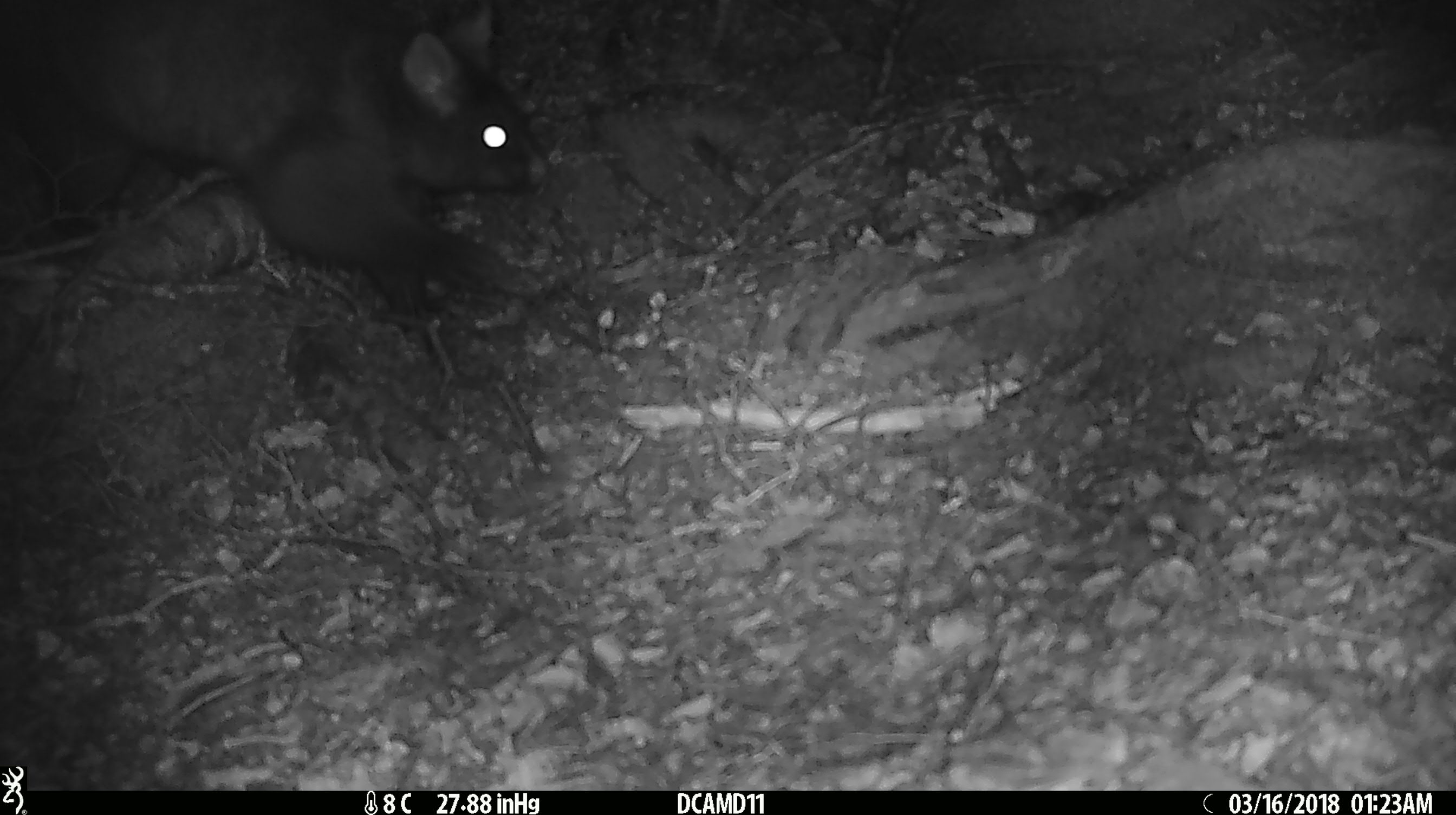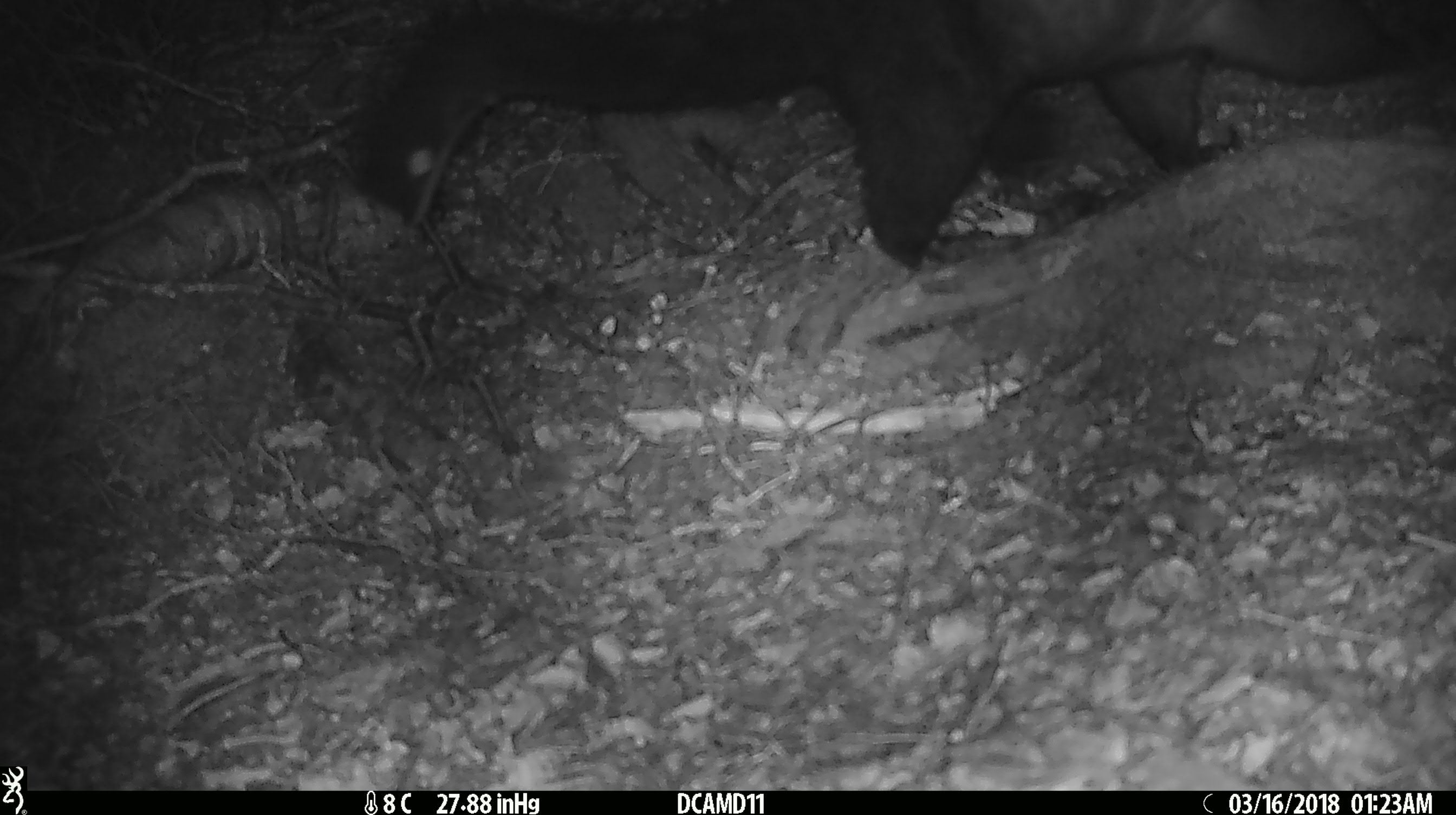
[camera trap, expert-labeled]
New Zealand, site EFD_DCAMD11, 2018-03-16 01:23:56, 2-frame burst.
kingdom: Animalia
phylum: Chordata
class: Mammalia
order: Diprotodontia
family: Phalangeridae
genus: Trichosurus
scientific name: Trichosurus vulpecula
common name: common brushtail possum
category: possum